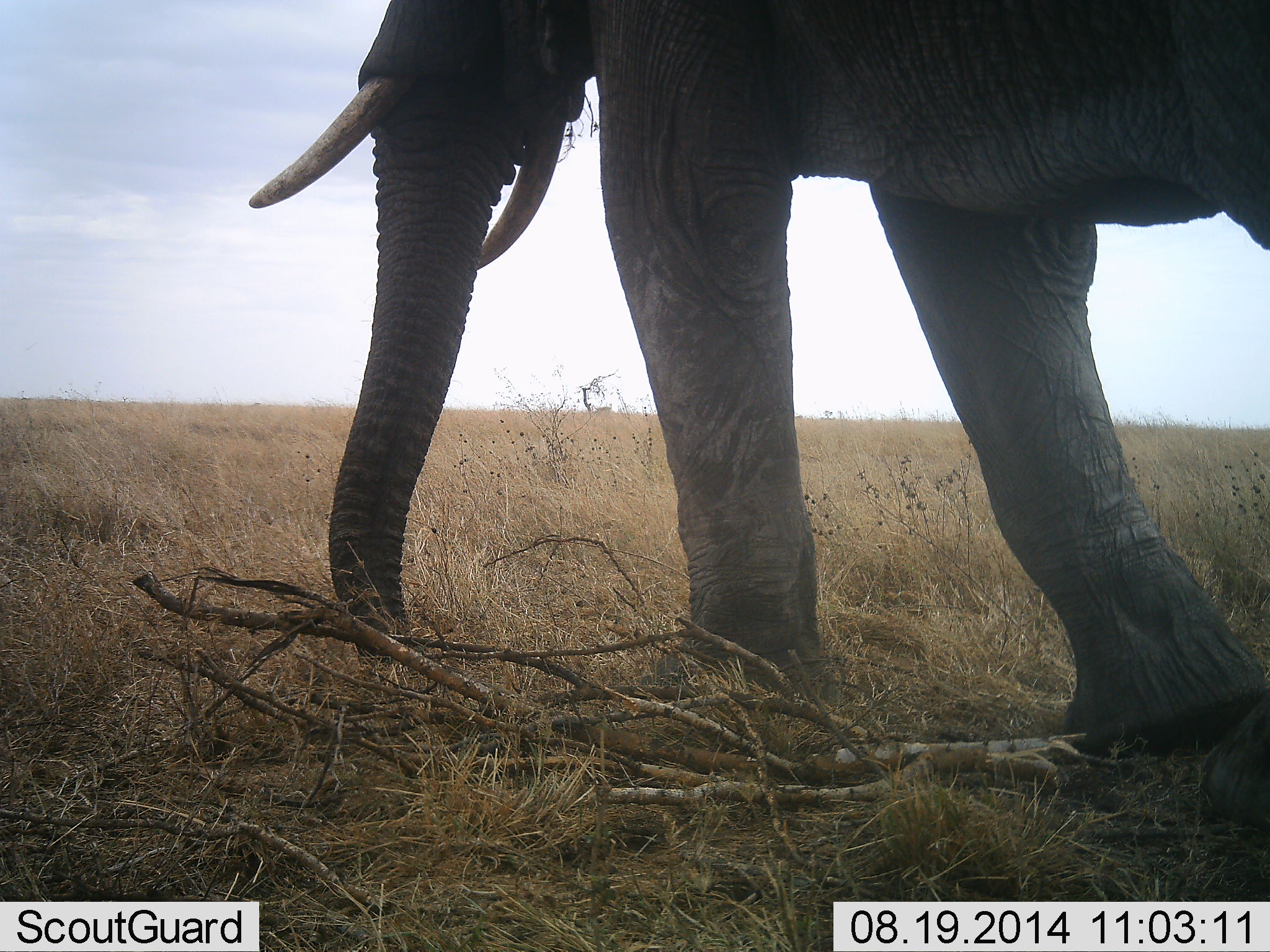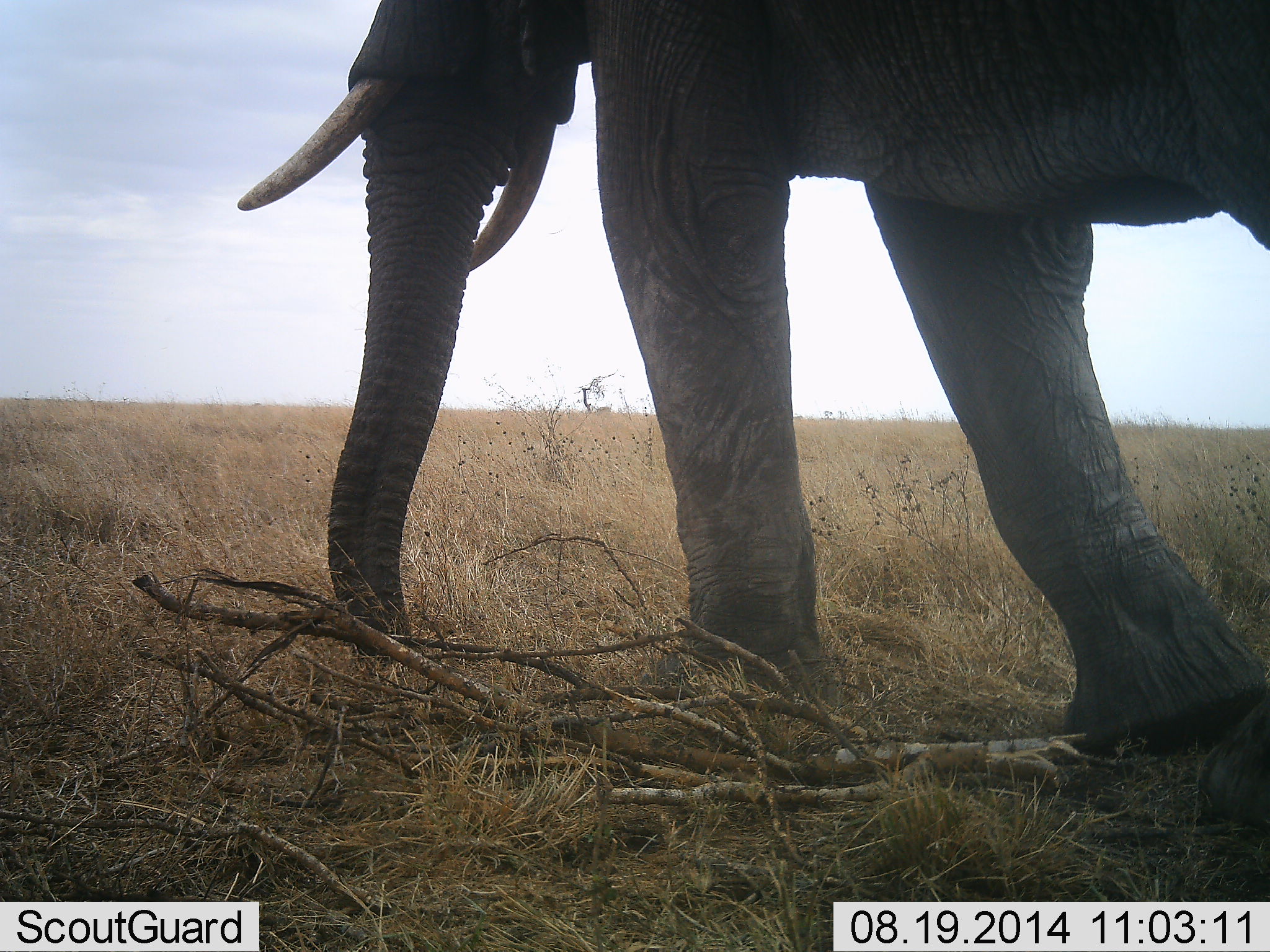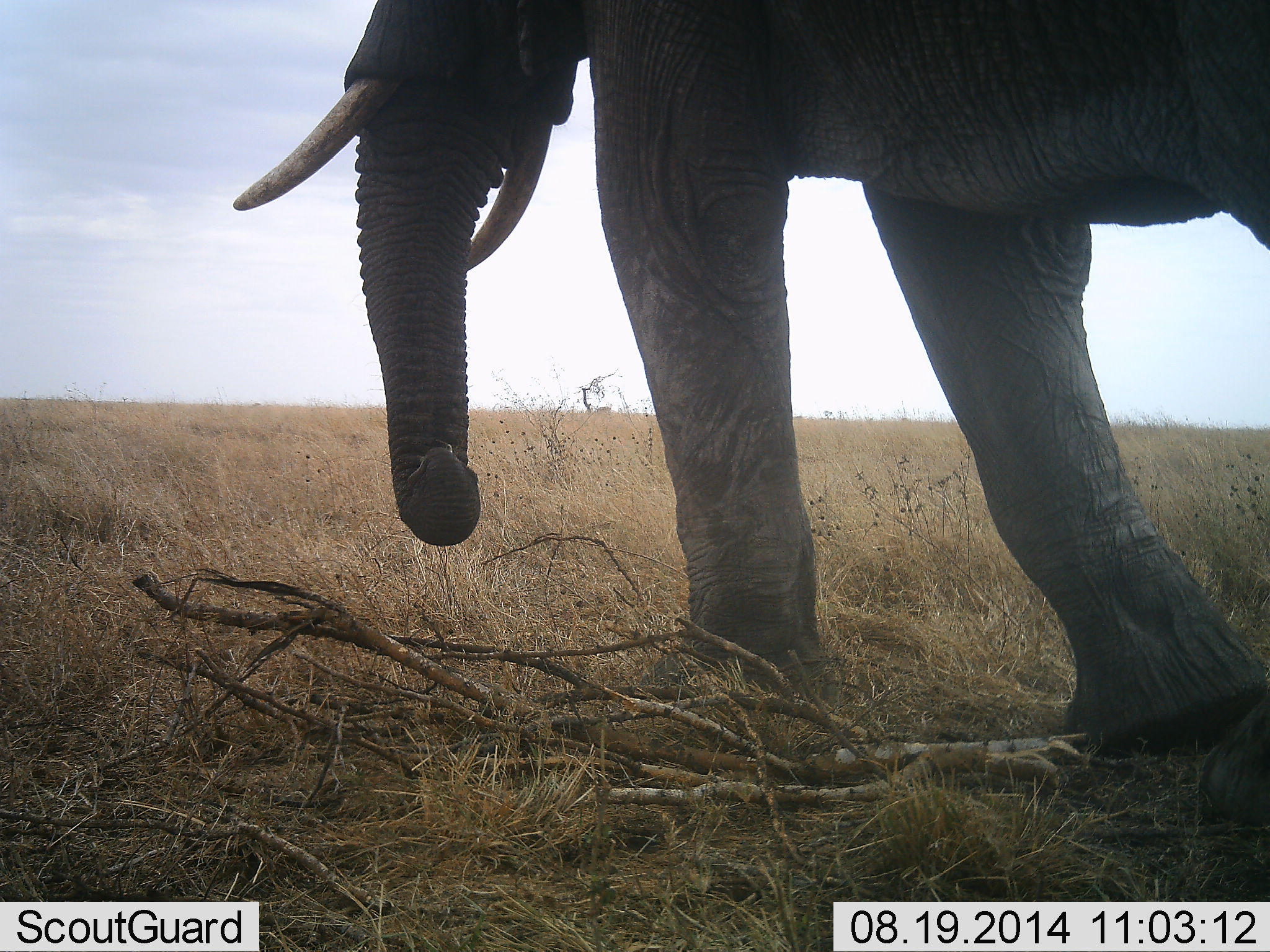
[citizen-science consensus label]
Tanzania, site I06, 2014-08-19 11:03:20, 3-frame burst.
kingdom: Animalia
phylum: Chordata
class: Mammalia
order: Proboscidea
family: Elephantidae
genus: Loxodonta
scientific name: Loxodonta africana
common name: african bush elephant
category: elephant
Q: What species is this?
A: Elephant (african bush elephant) (Loxodonta africana).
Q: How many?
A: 1.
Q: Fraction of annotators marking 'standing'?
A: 40%.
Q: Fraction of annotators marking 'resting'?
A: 0%.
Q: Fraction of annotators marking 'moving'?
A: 10%.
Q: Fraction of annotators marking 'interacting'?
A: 0%.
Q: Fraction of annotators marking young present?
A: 0%.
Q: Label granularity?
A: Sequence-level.